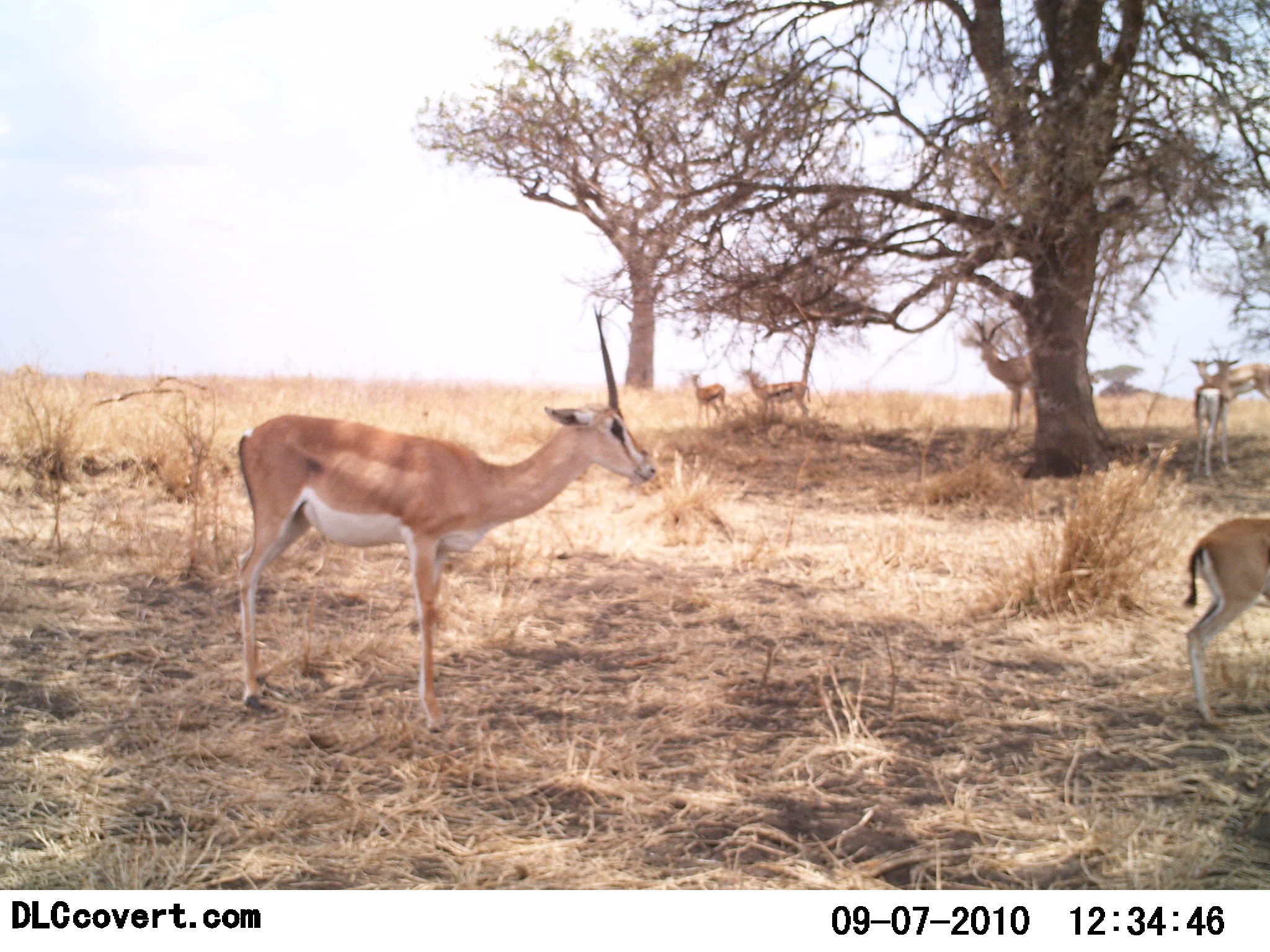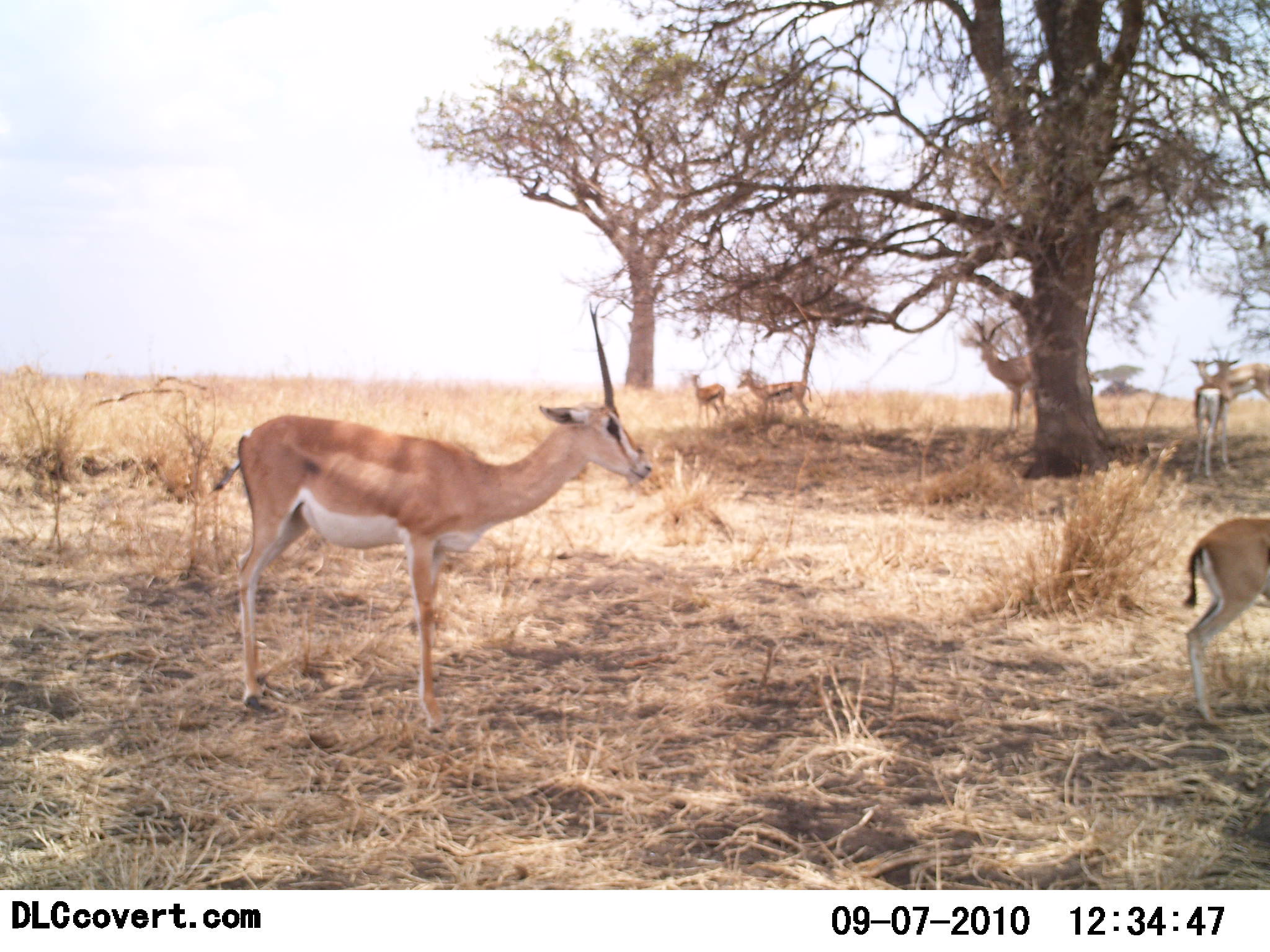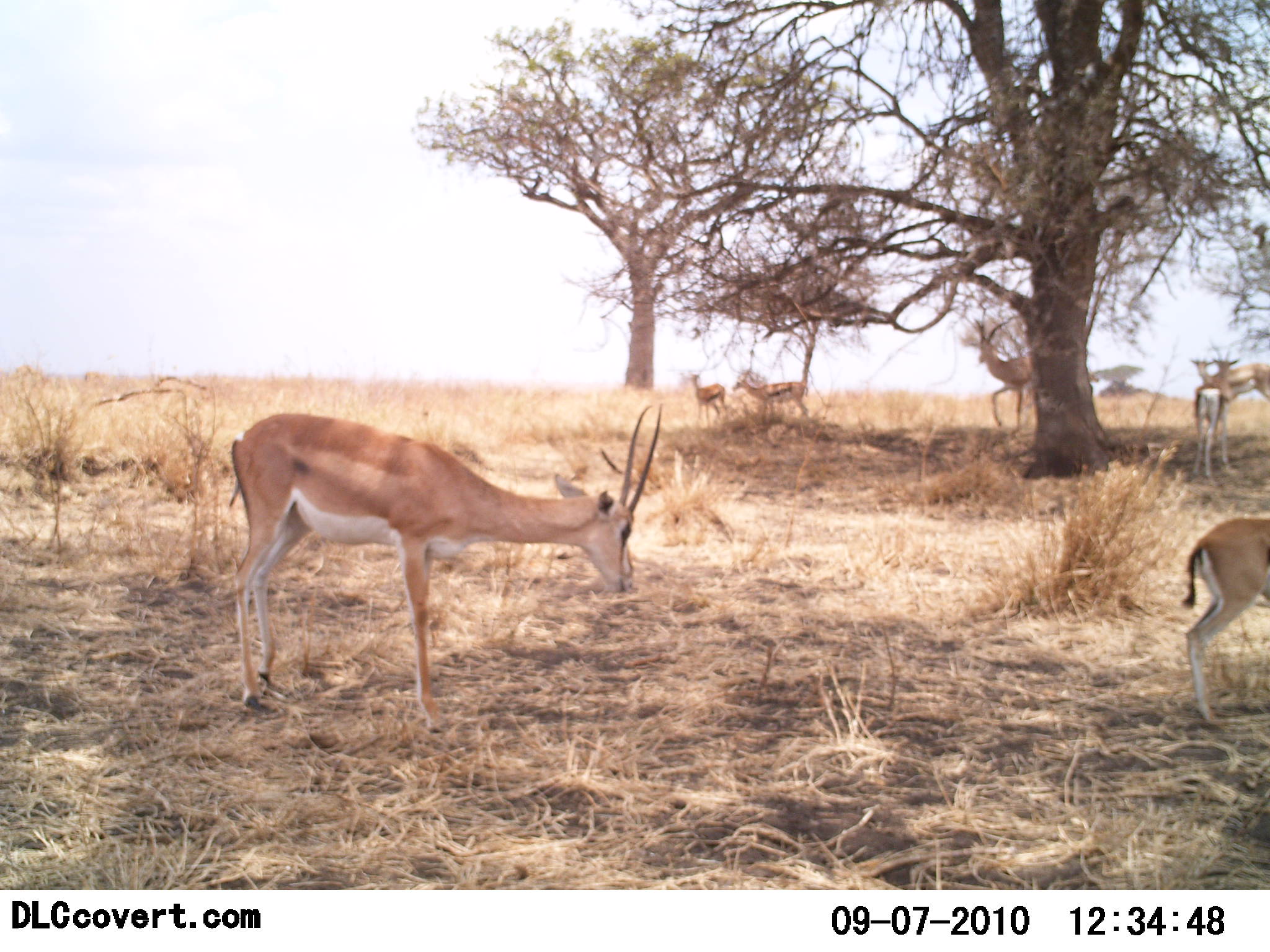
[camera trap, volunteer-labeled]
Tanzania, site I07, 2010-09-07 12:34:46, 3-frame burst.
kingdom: Animalia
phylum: Chordata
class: Mammalia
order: Artiodactyla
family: Bovidae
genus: Nanger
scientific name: Nanger granti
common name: grant's gazelle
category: gazellegrants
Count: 6.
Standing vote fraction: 100%.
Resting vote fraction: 4%.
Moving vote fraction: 4%.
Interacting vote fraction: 0%.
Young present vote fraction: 0%.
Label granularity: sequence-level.